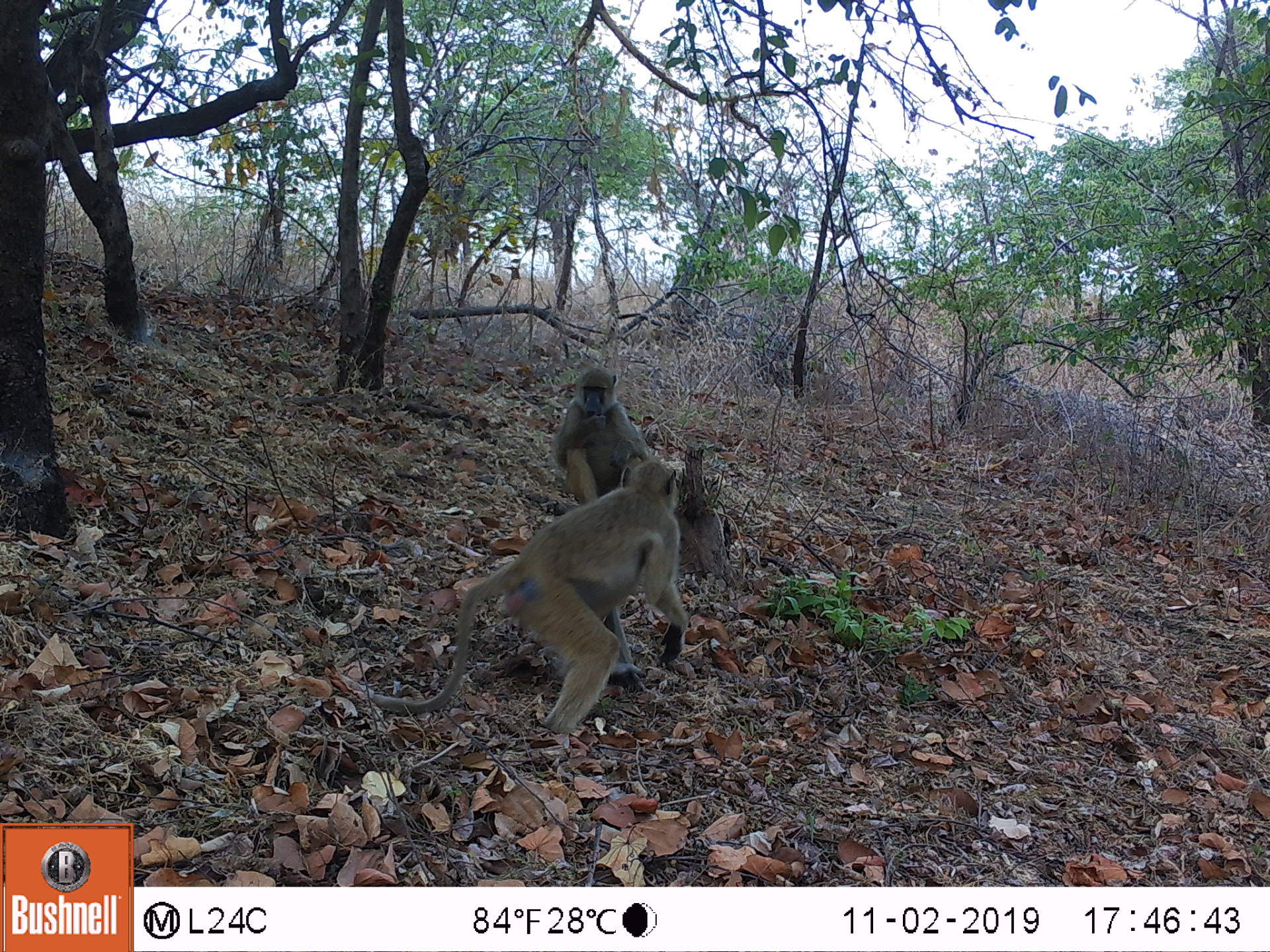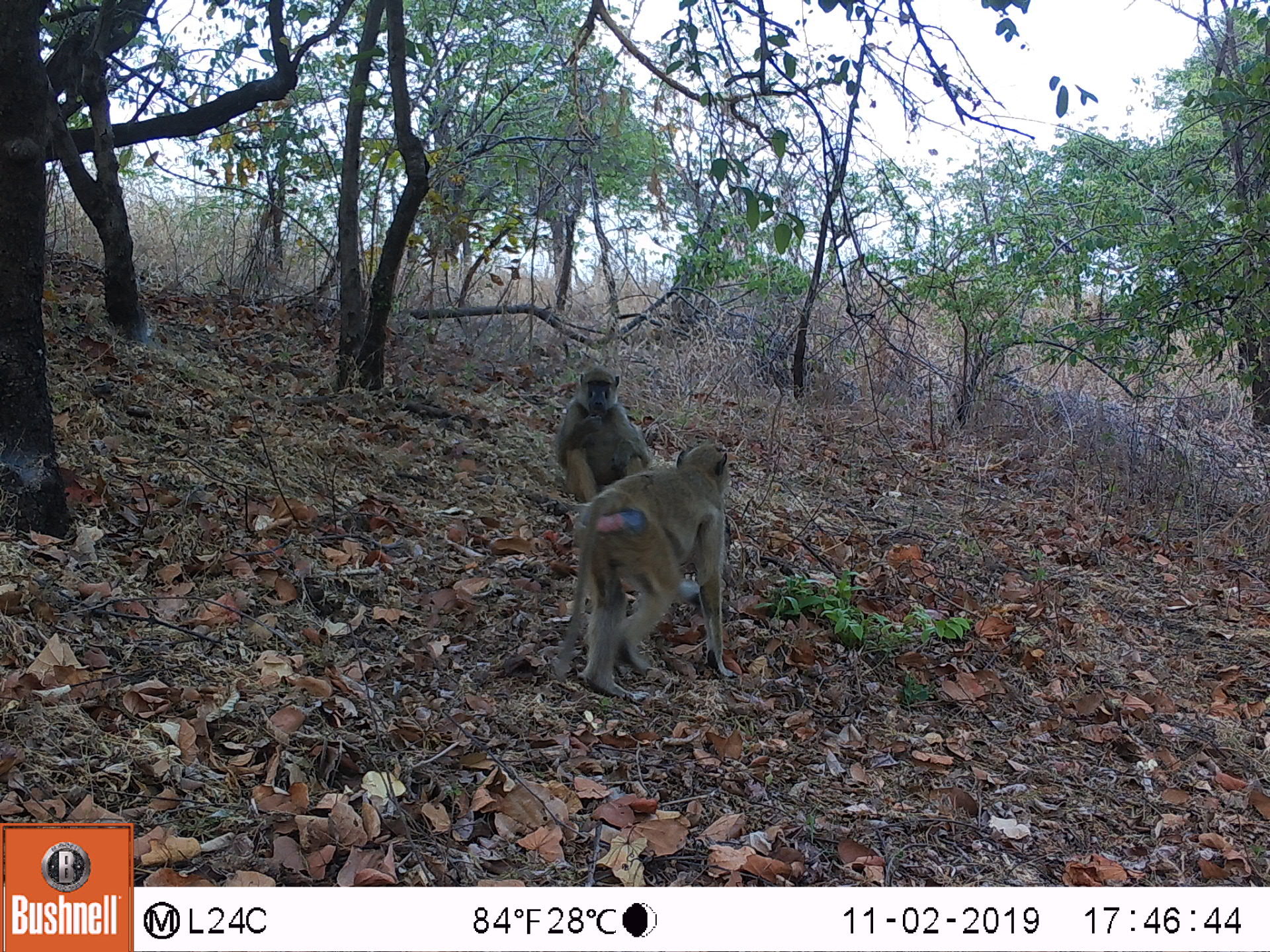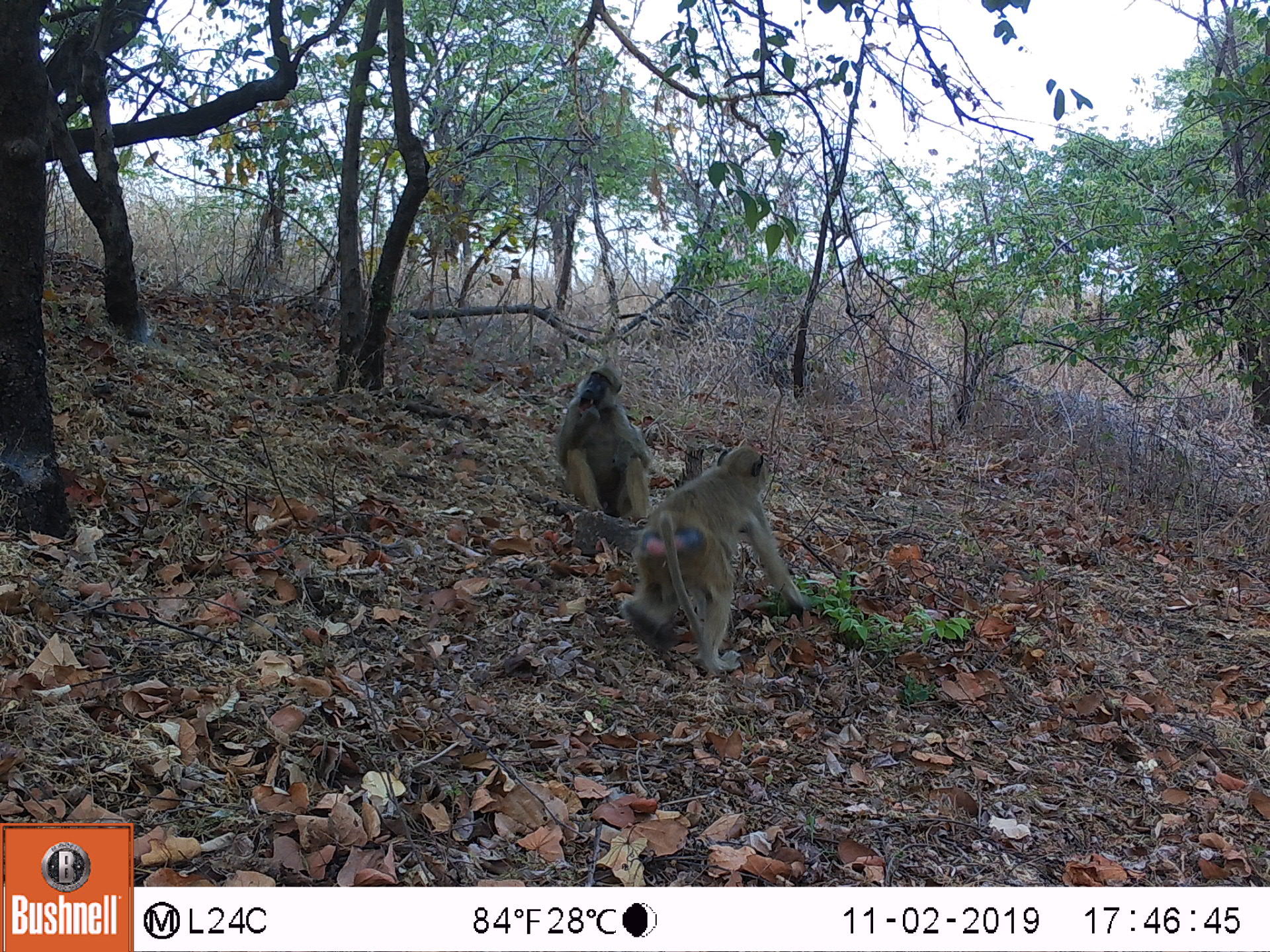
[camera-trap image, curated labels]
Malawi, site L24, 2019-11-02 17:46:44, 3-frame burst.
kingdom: Animalia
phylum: Chordata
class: Mammalia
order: Primates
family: Cercopithecidae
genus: Papio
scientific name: Papio cynocephalus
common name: yellow baboon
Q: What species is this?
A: Yellow baboon (Papio cynocephalus).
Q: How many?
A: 2.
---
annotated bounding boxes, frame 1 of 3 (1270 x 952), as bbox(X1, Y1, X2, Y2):
yellow baboon: bbox(356, 454, 686, 752); bbox(551, 362, 642, 473)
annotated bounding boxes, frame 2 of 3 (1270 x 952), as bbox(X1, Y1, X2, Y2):
yellow baboon: bbox(555, 446, 730, 686); bbox(556, 367, 649, 466)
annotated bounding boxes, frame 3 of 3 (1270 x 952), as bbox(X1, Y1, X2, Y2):
yellow baboon: bbox(624, 453, 804, 677); bbox(546, 367, 649, 512)